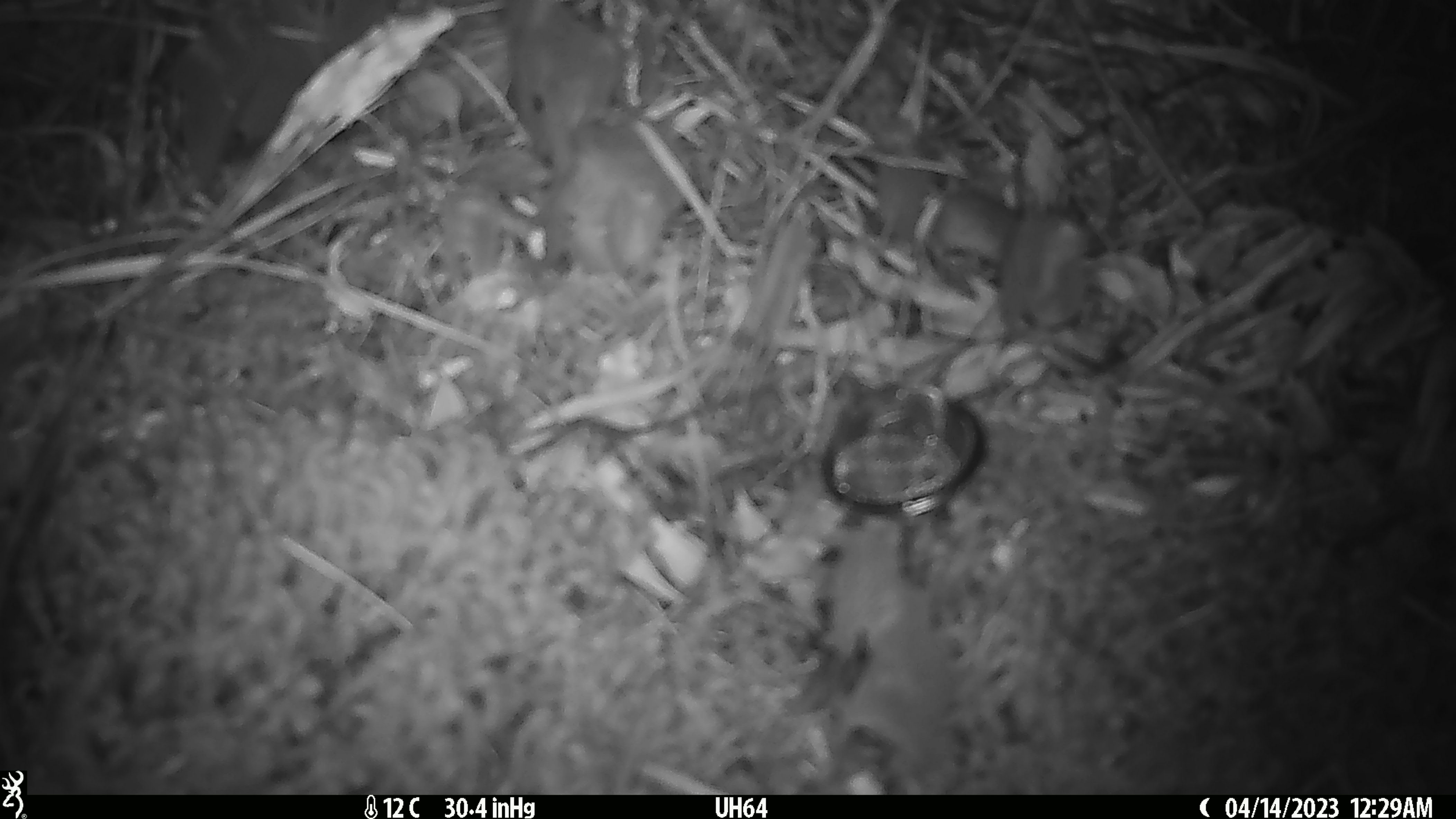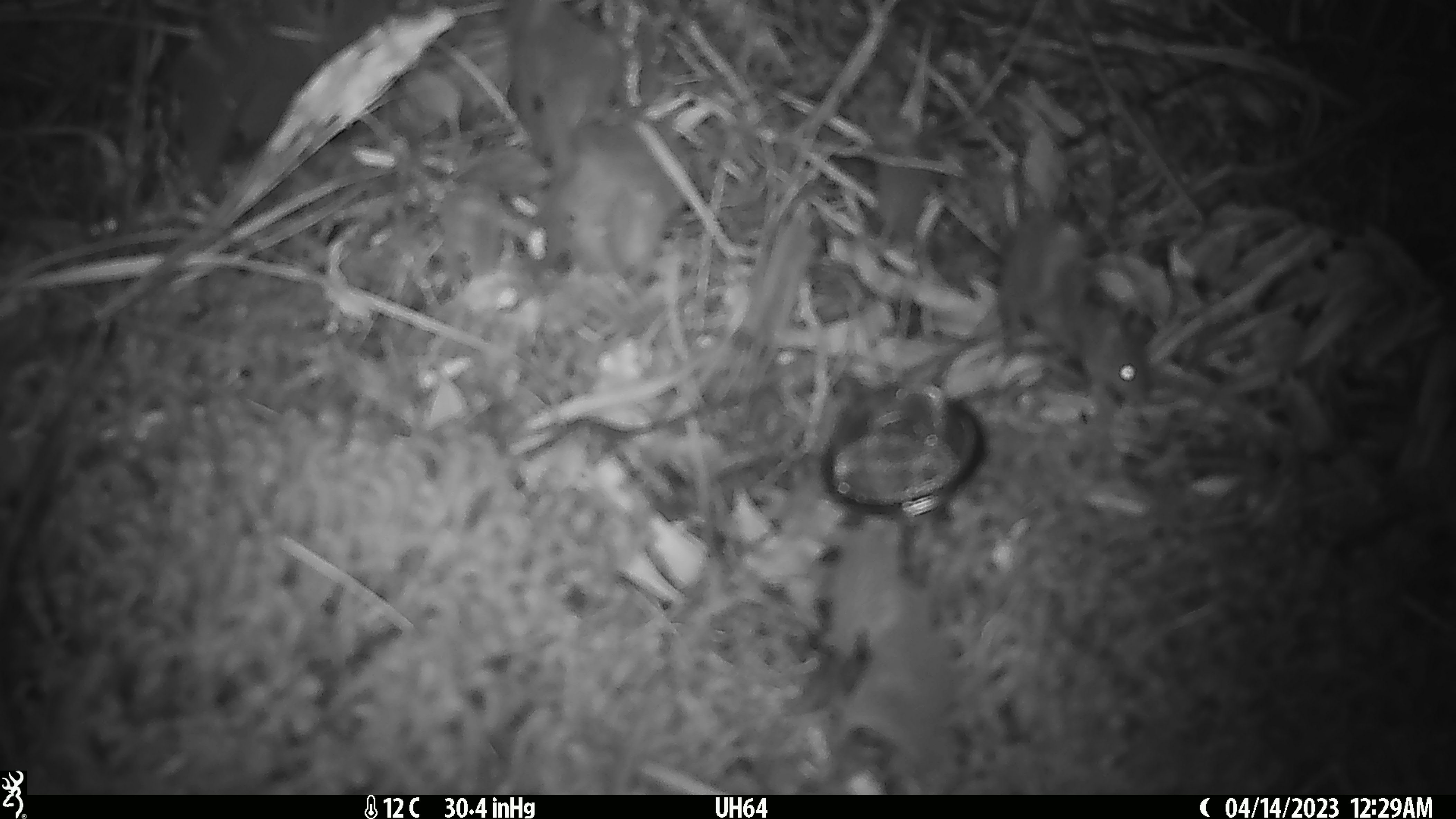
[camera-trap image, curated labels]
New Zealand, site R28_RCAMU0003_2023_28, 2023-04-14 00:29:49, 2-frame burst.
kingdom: Animalia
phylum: Chordata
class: Mammalia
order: Rodentia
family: Muridae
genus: Mus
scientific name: Mus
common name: mouse